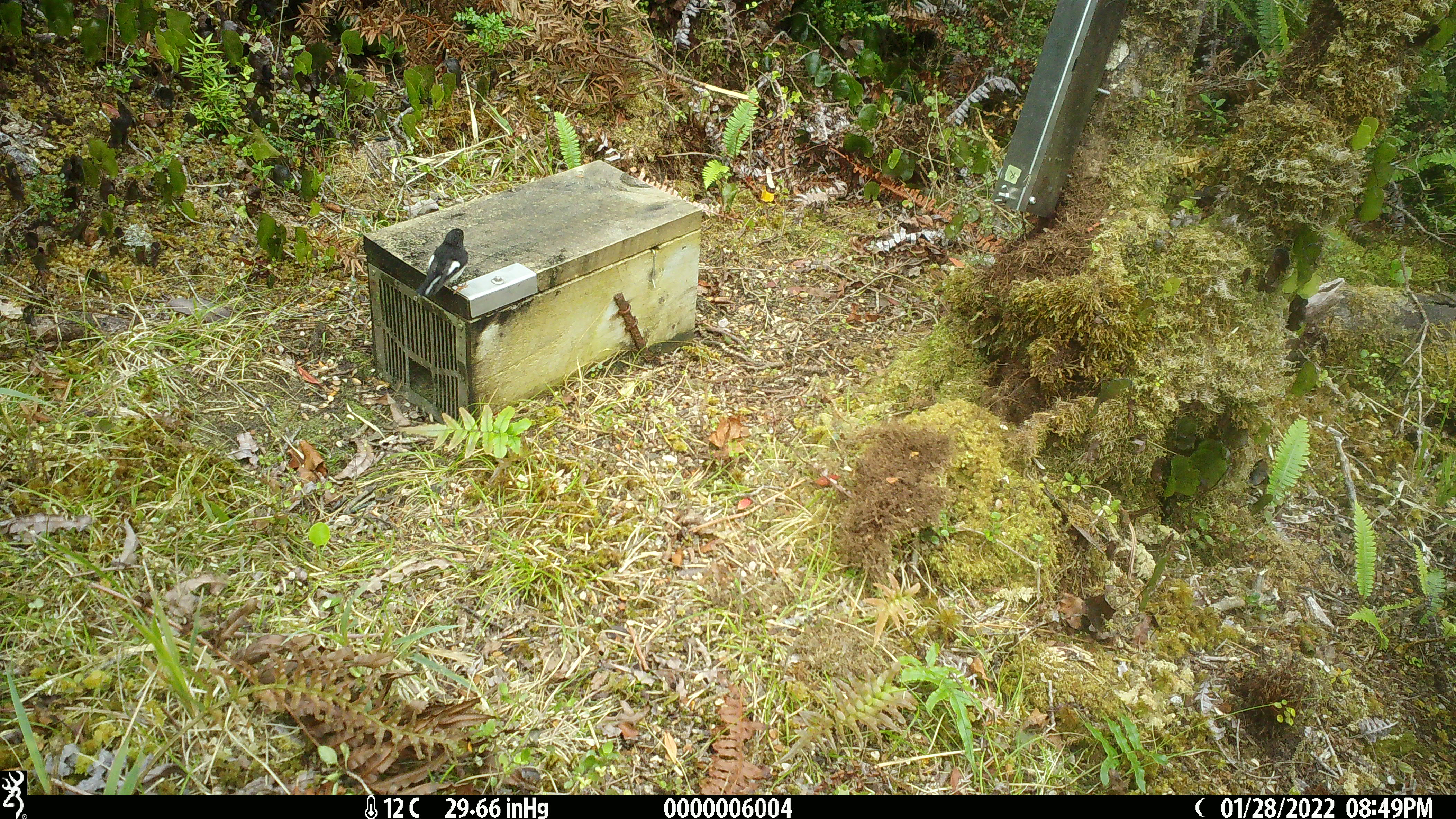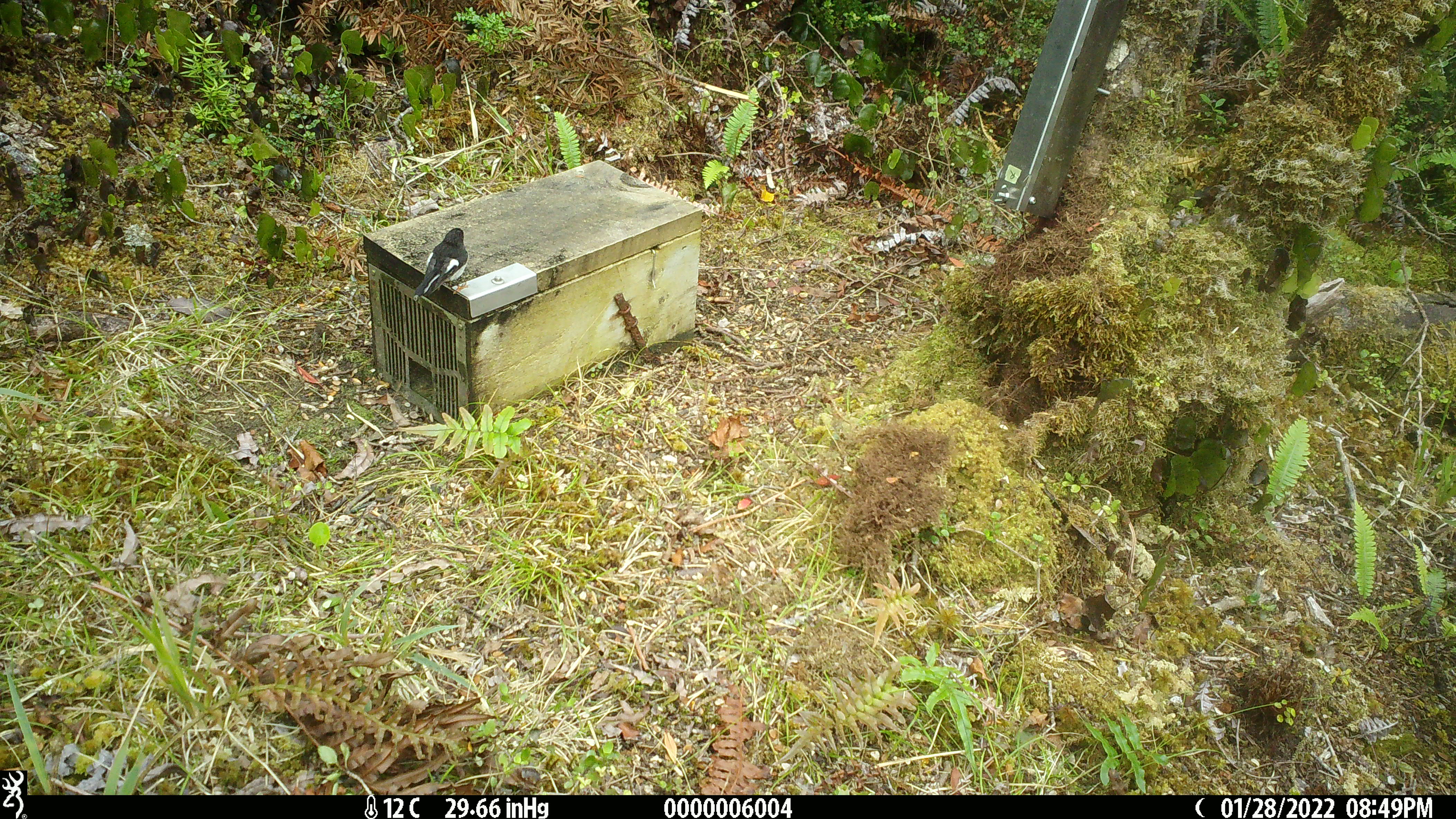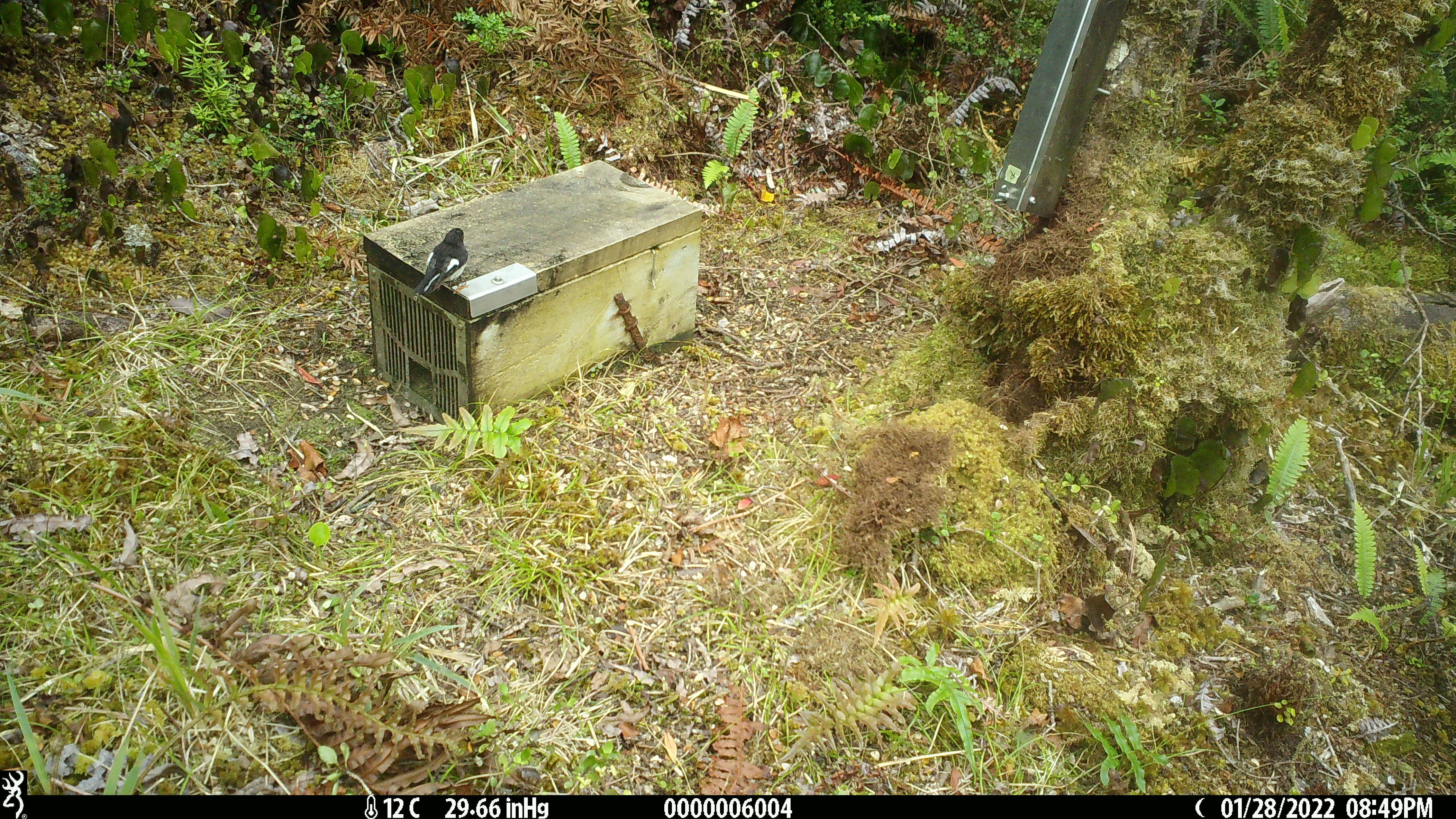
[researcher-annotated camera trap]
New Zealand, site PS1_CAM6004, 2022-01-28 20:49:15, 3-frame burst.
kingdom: Animalia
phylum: Chordata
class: Aves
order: Passeriformes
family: Petroicidae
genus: Petroica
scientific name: Petroica macrocephala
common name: tomtit